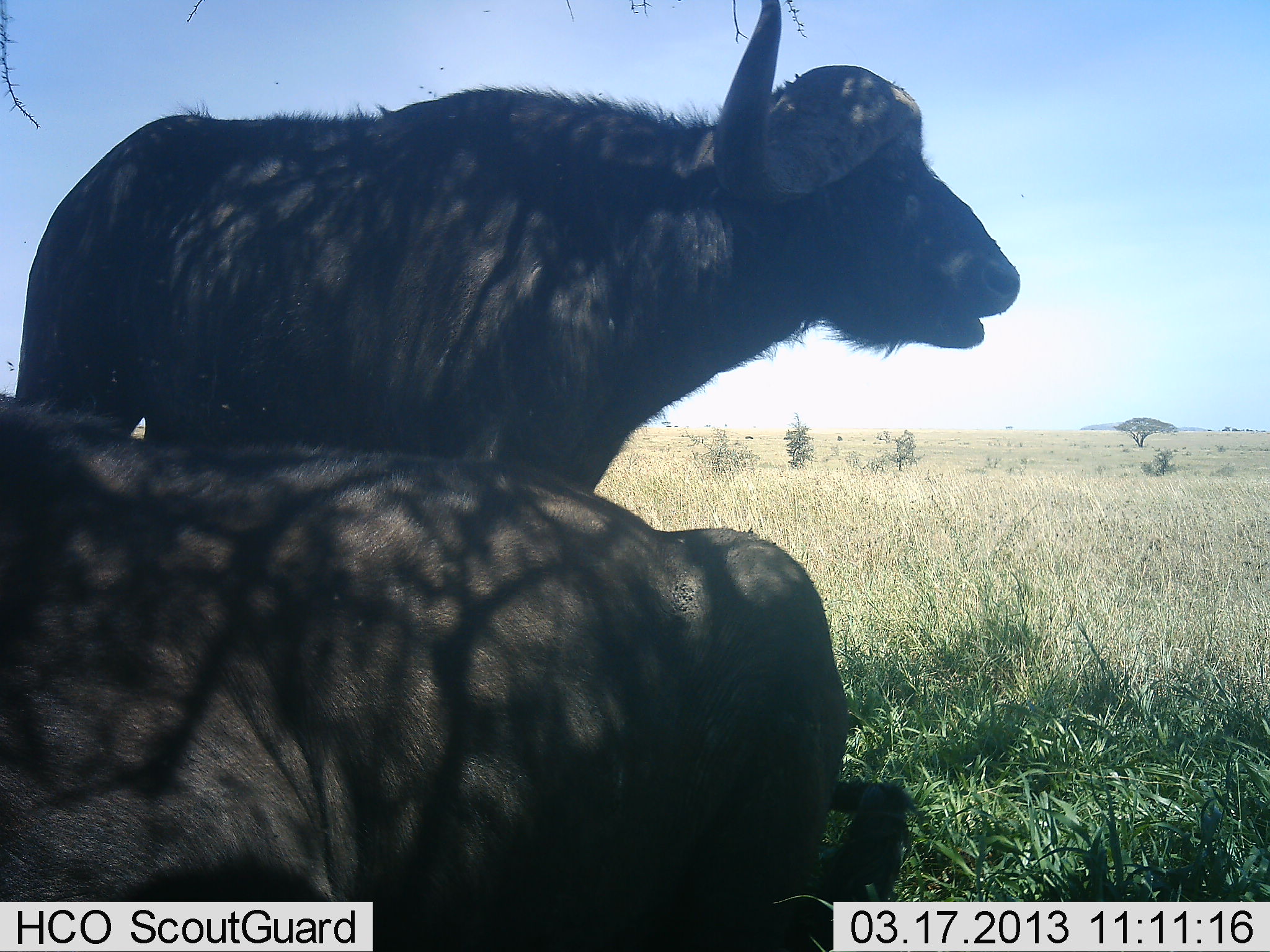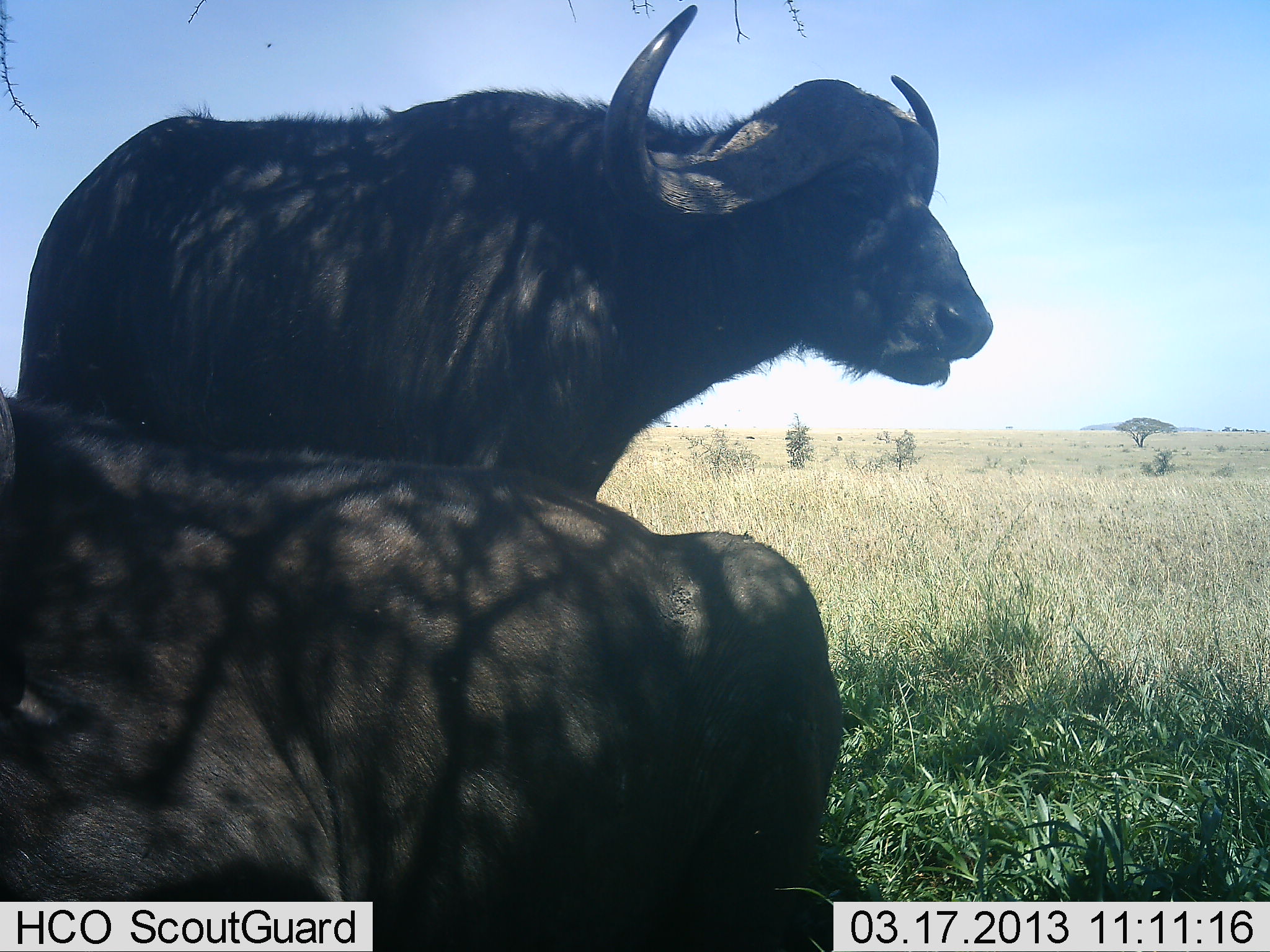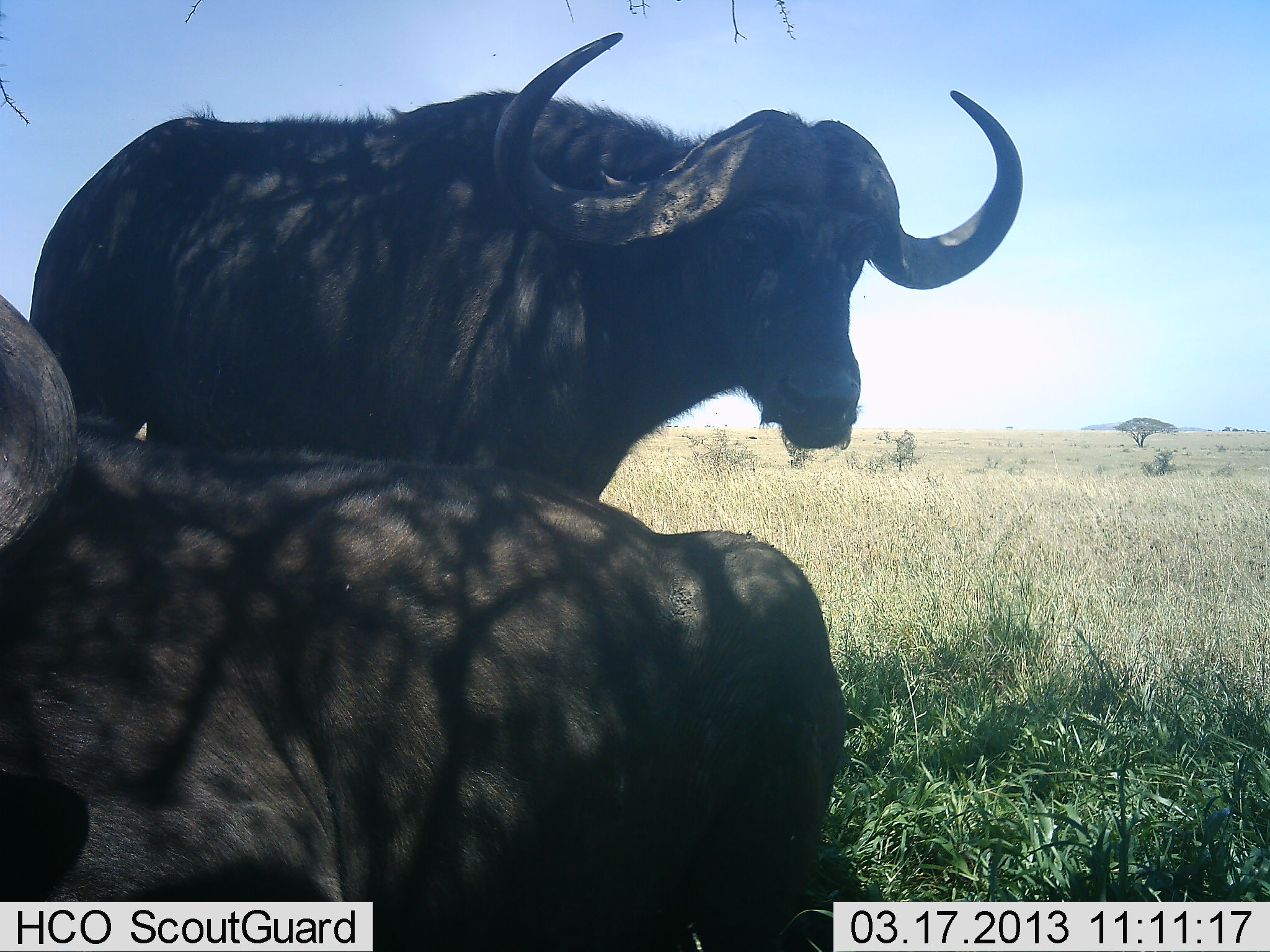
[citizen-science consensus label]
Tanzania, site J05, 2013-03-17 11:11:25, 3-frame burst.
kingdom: Animalia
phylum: Chordata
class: Mammalia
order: Artiodactyla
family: Bovidae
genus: Syncerus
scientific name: Syncerus caffer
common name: cape buffalo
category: buffalo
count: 2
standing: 82%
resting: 82%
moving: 0%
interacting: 3%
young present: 0%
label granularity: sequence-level